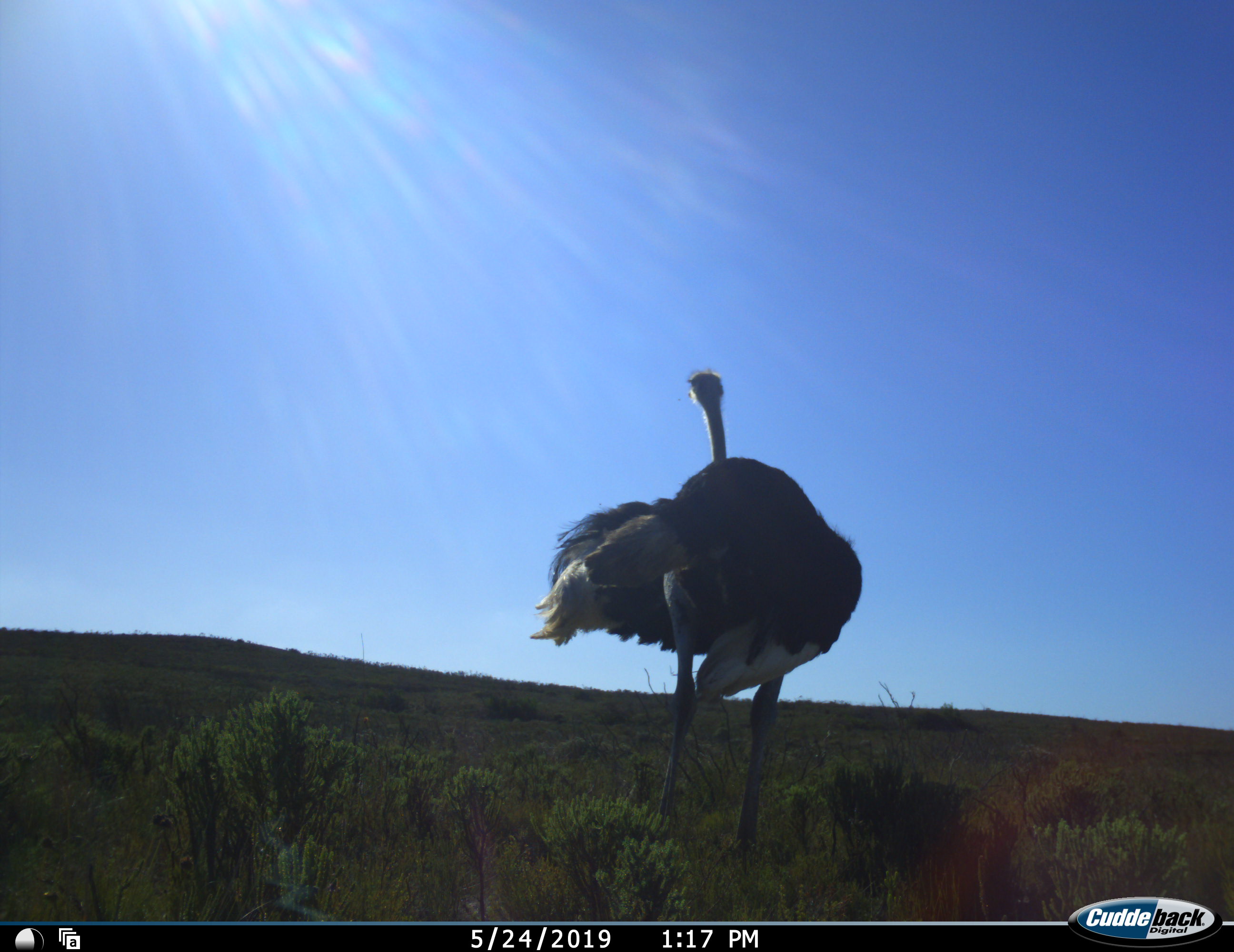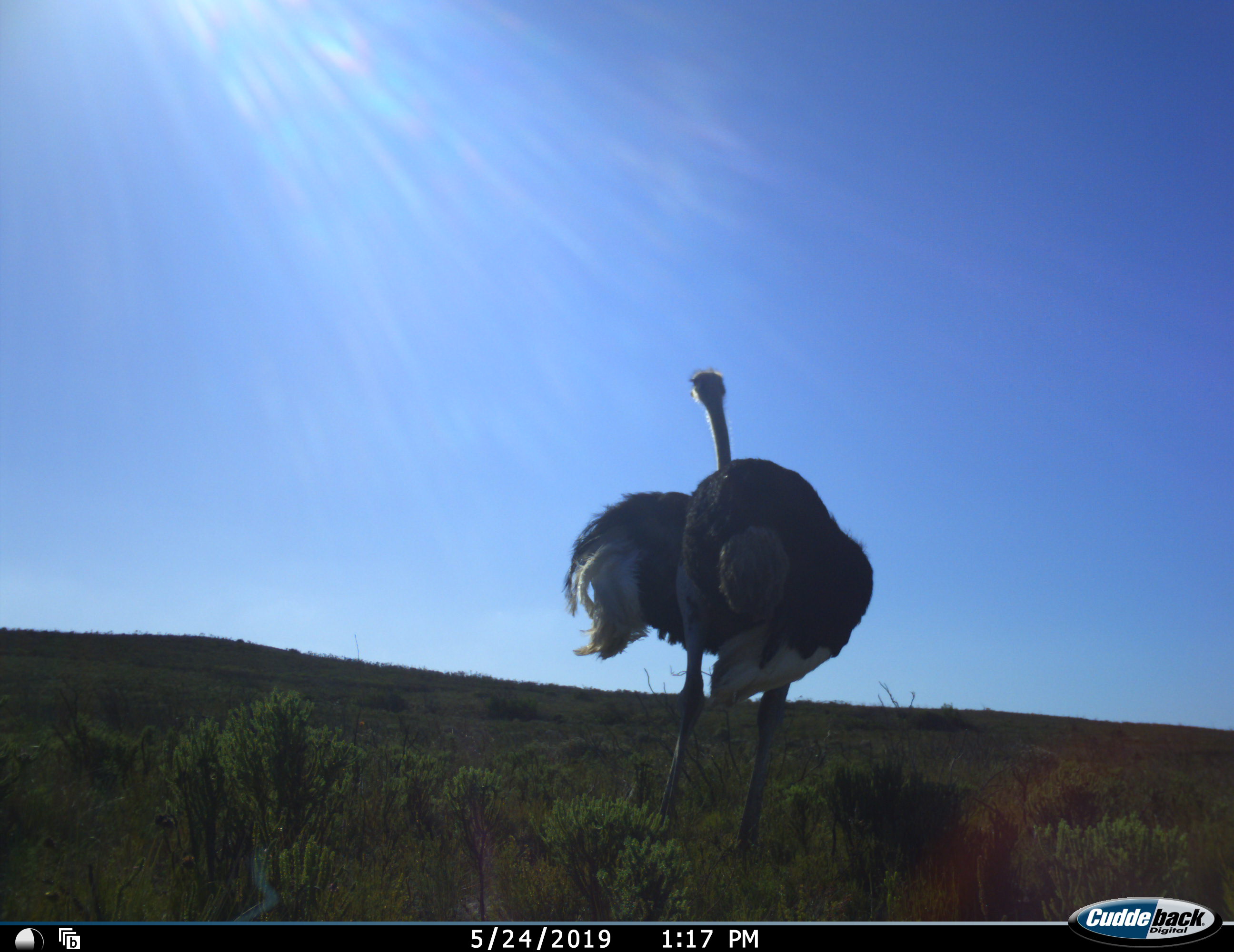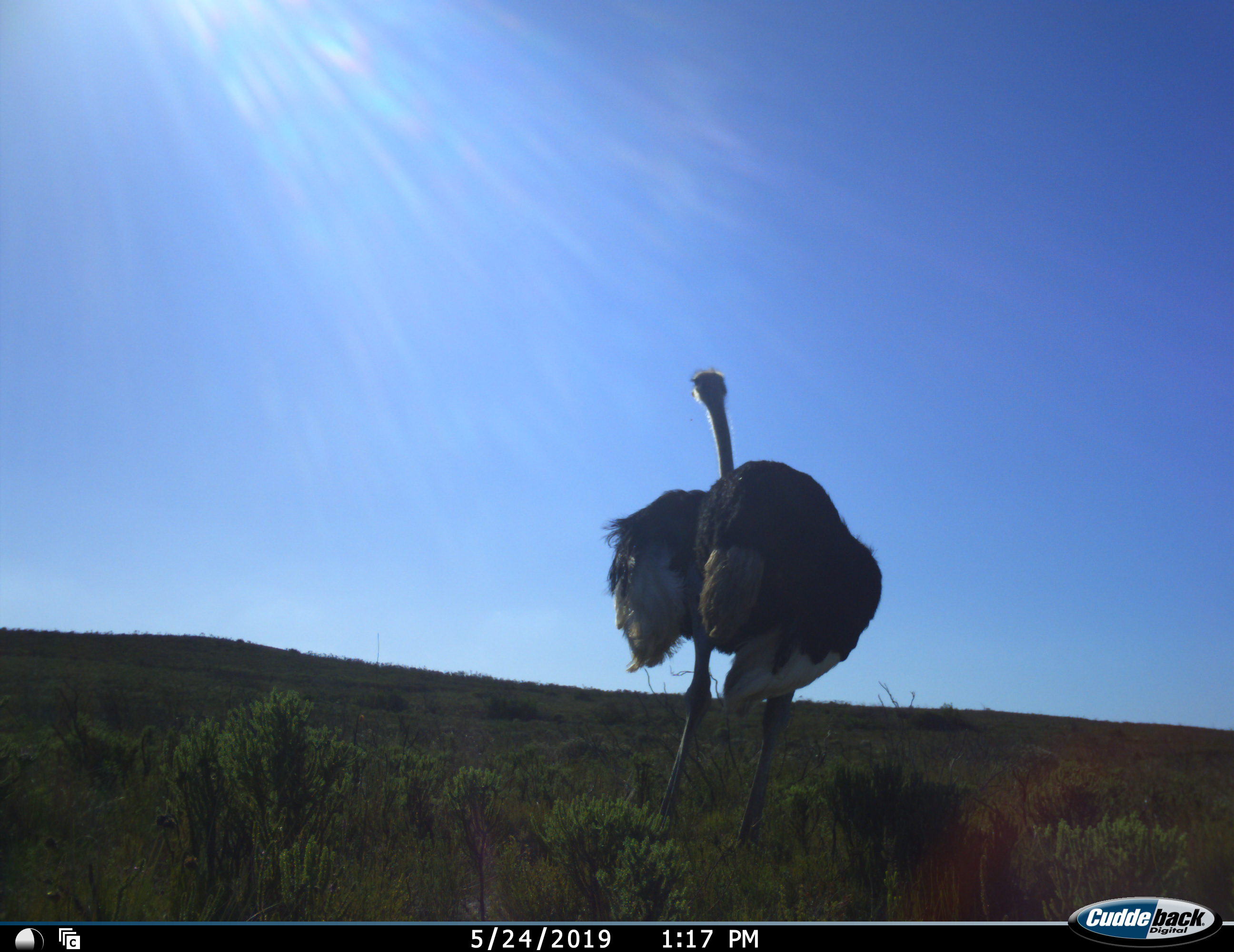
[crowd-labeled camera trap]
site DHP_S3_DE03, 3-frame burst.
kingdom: Animalia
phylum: Chordata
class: Aves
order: Struthioniformes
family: Struthionidae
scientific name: Struthionidae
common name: ostrich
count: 1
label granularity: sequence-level